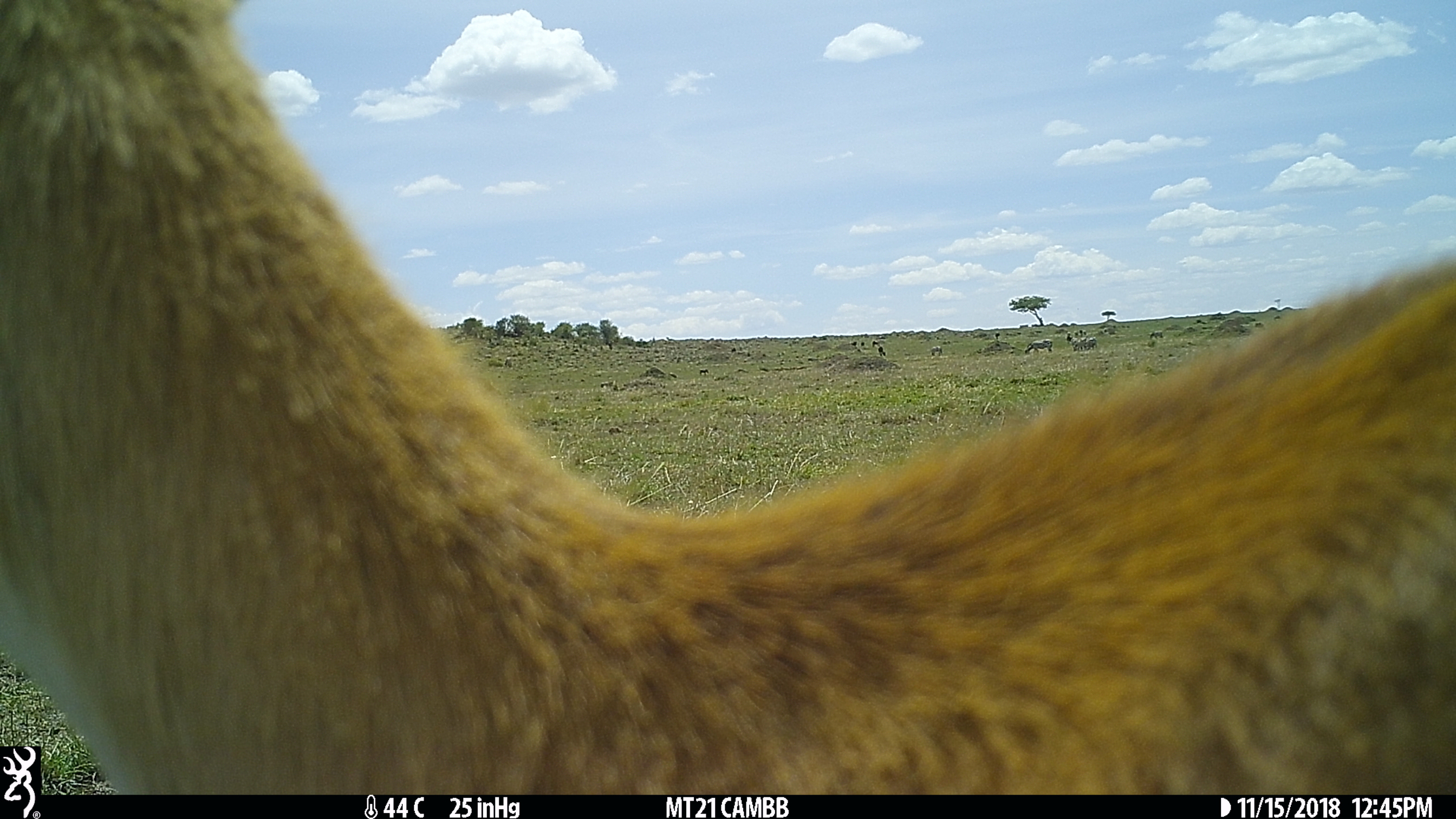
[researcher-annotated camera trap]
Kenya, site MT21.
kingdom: Animalia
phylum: Chordata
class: Mammalia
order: Artiodactyla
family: Bovidae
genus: Eudorcas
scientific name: Eudorcas thomsonii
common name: thomon's gazelle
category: gazelle thomsons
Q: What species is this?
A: Gazelle thomsons (thomon's gazelle) (Eudorcas thomsonii).